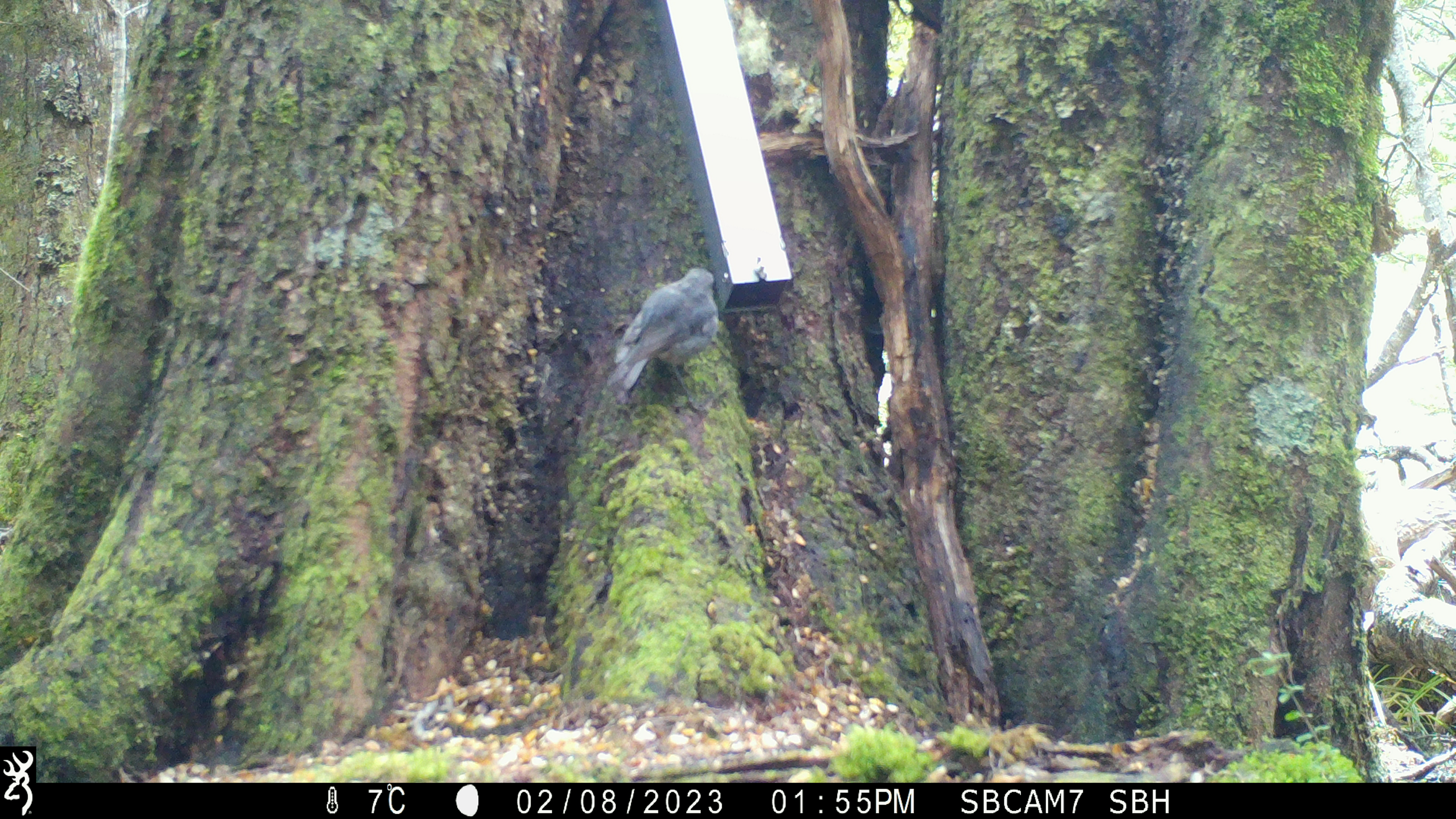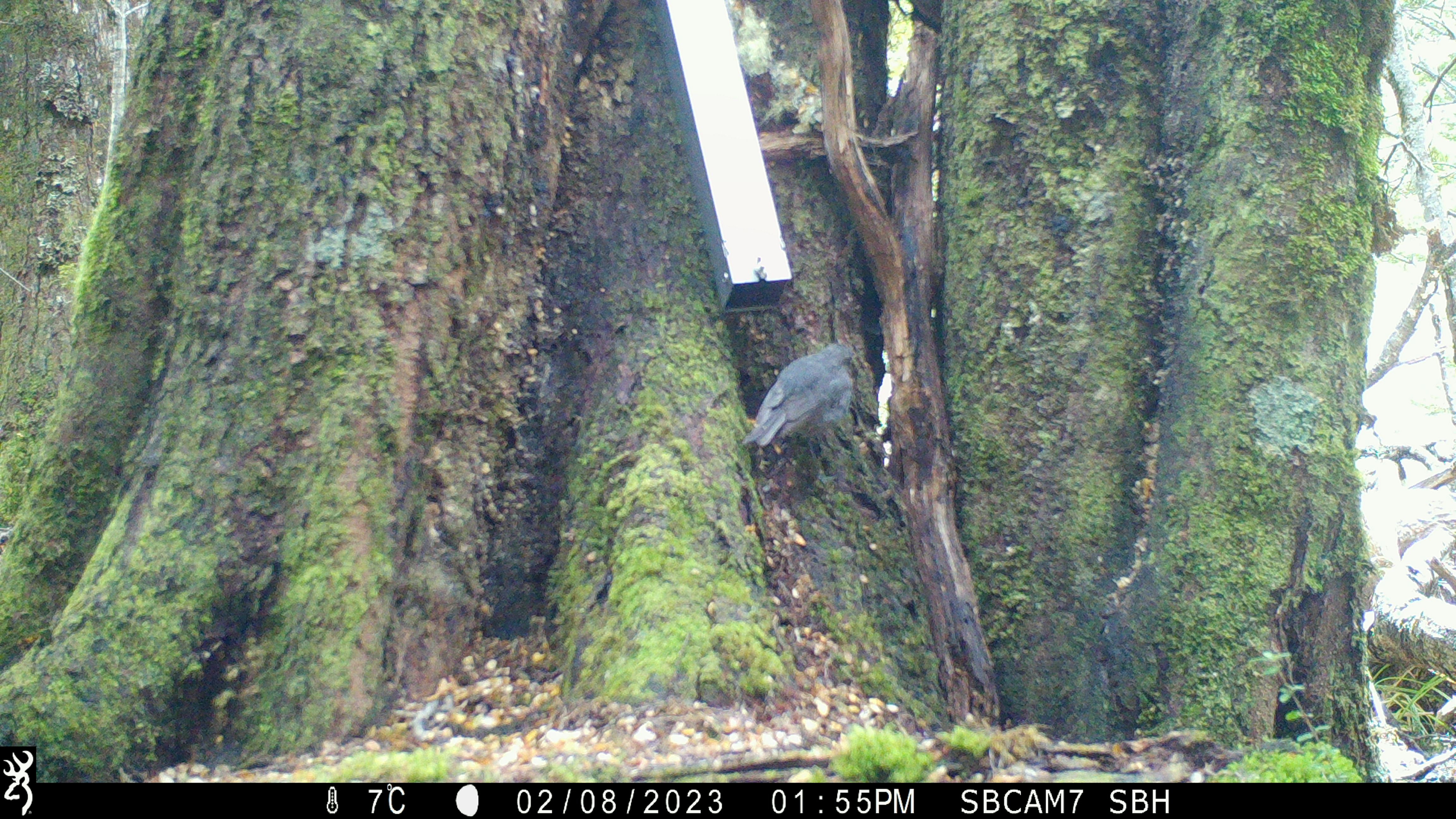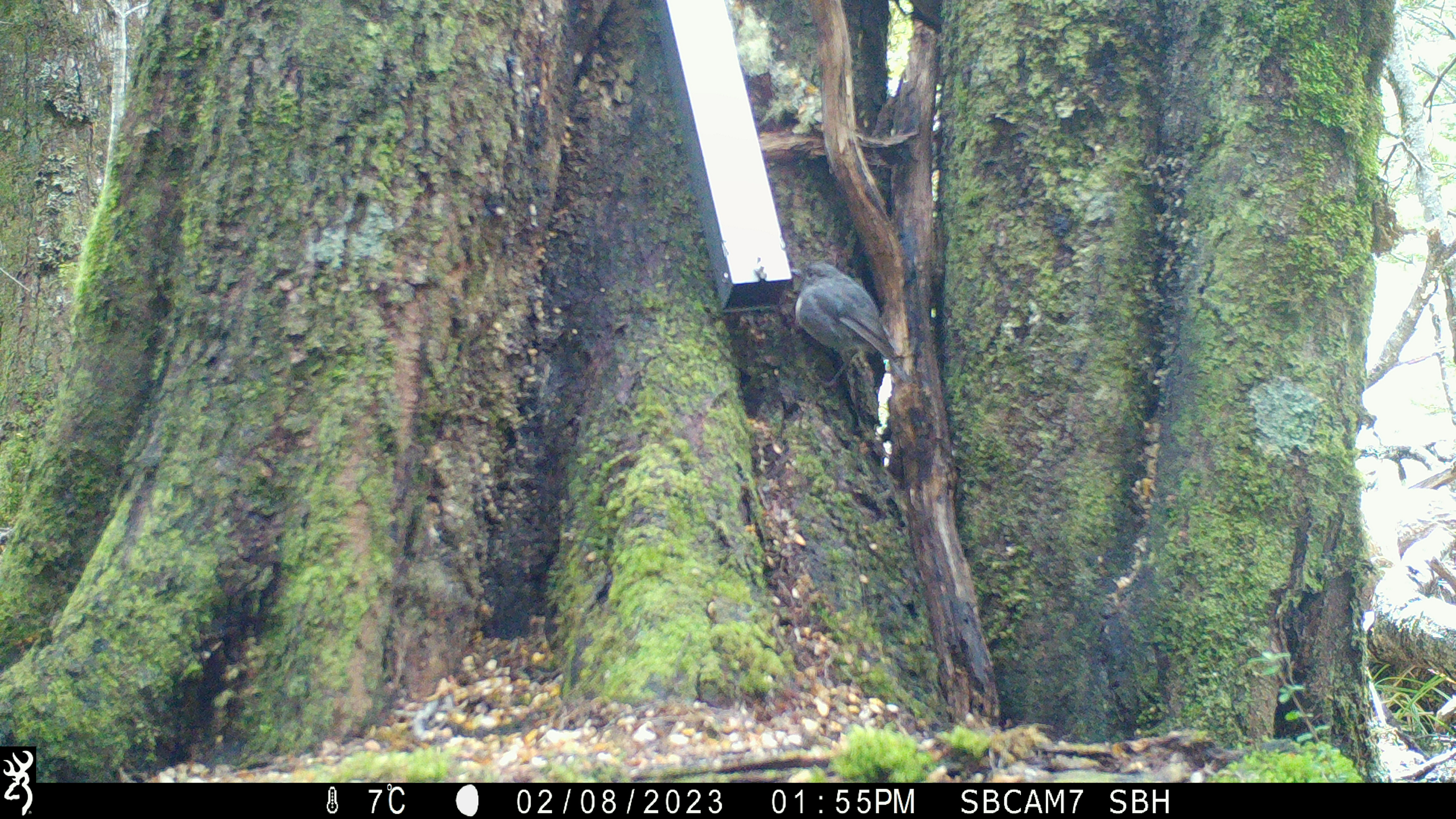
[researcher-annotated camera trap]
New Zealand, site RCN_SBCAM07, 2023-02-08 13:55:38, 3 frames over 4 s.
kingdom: Animalia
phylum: Chordata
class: Aves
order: Passeriformes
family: Petroicidae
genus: Petroica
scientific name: Petroica australis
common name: new zealand robin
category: robin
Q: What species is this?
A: Robin (new zealand robin) (Petroica australis).